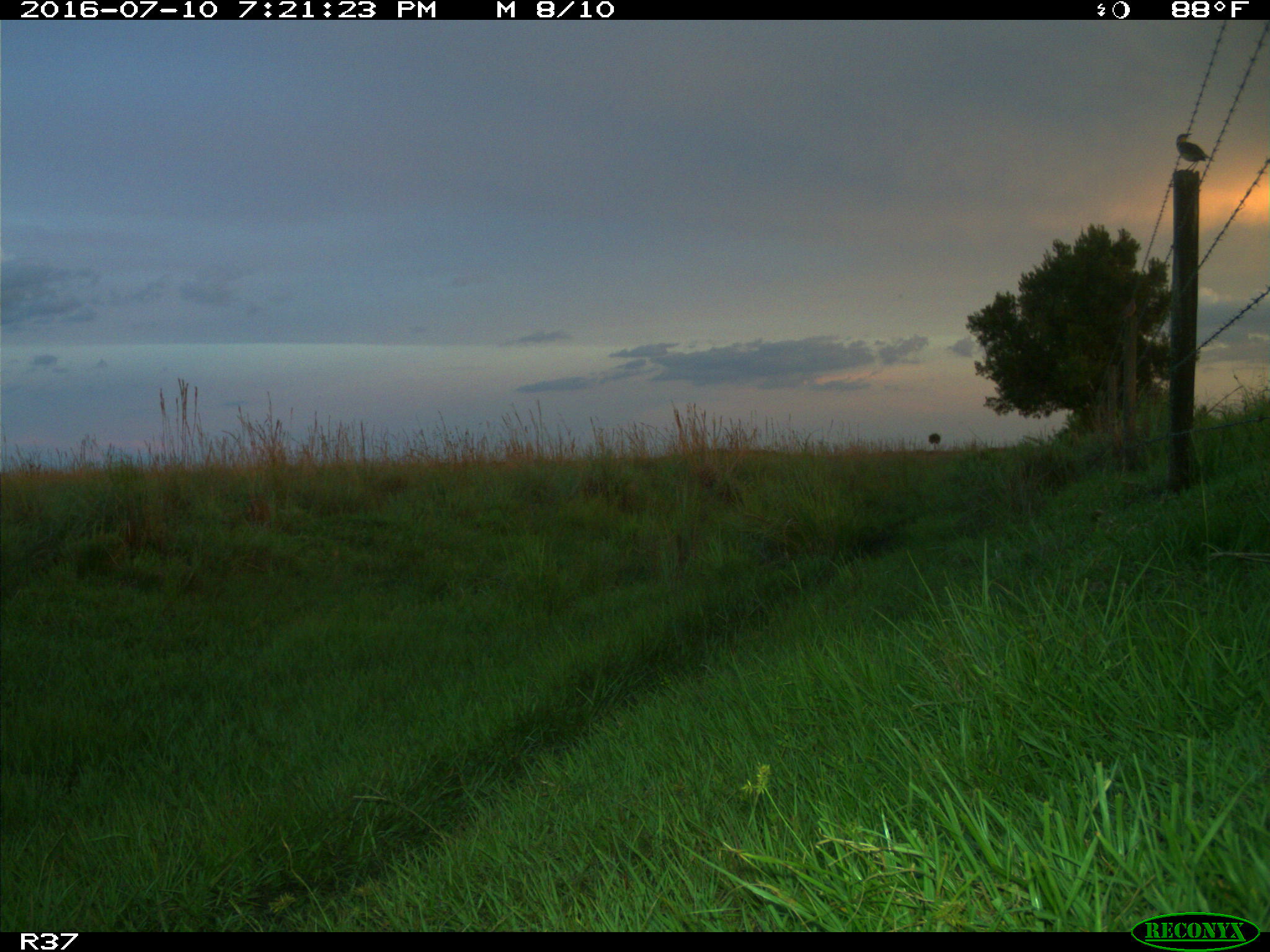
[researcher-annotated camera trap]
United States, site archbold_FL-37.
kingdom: Animalia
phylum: Chordata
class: Aves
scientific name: Aves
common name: birds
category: unidentified bird